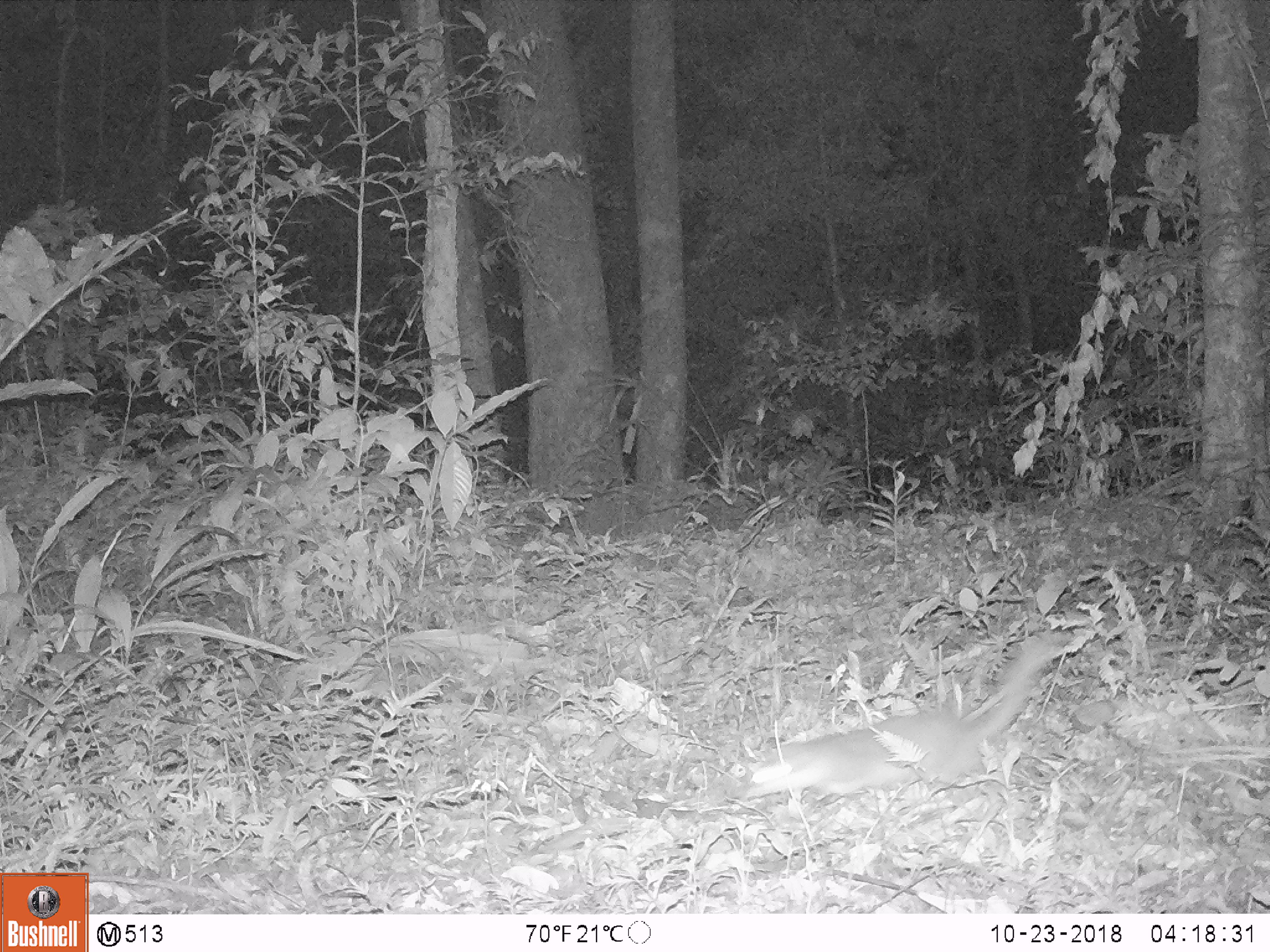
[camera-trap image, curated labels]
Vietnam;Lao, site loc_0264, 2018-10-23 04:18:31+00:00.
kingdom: Animalia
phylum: Chordata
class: Mammalia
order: Carnivora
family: Mustelidae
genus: Melogale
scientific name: Melogale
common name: ferret badger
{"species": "ferret badger (Melogale)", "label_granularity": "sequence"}